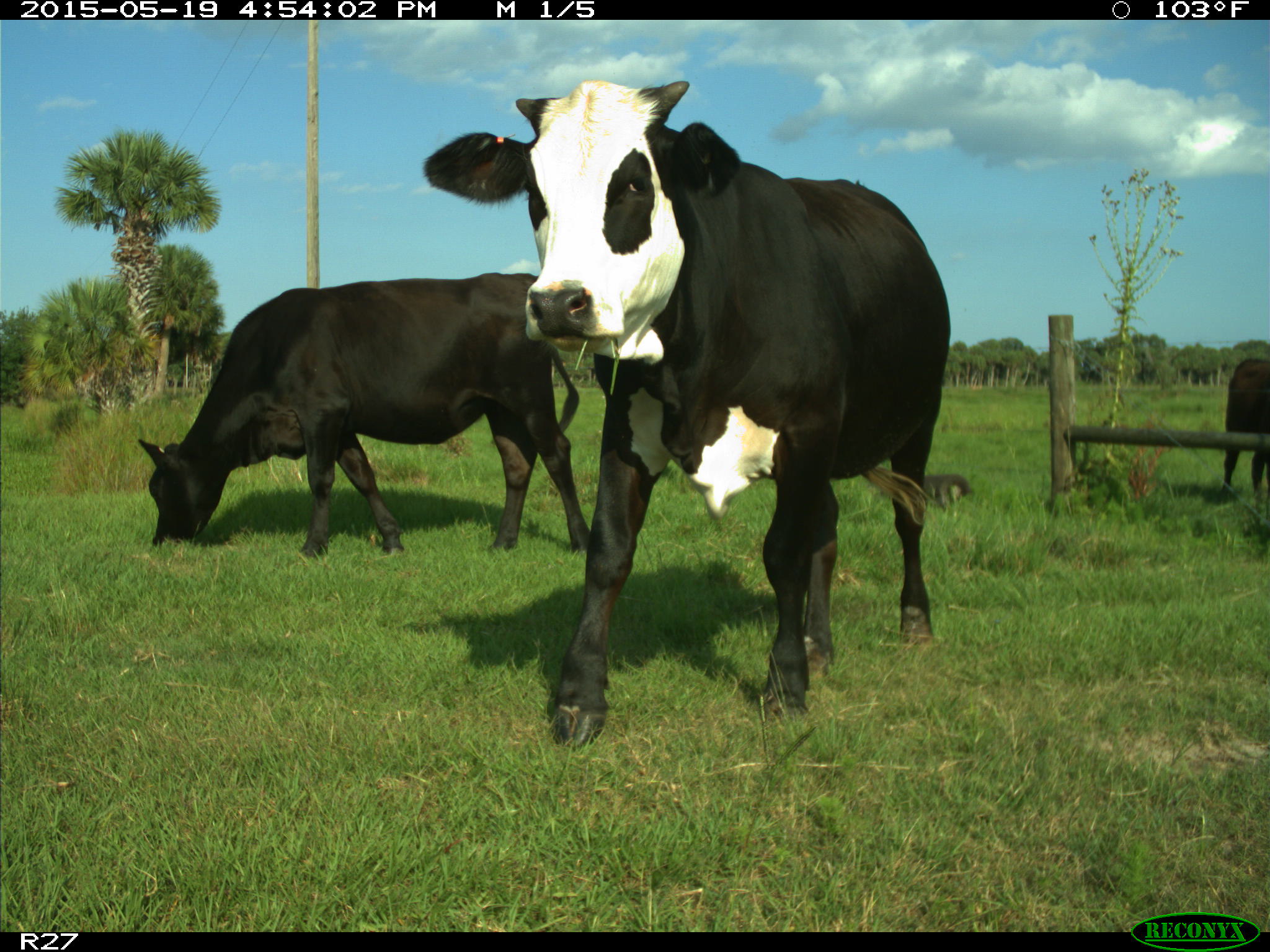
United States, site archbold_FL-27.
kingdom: Animalia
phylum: Chordata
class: Mammalia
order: Artiodactyla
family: Bovidae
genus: Bos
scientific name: Bos taurus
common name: domestic cow